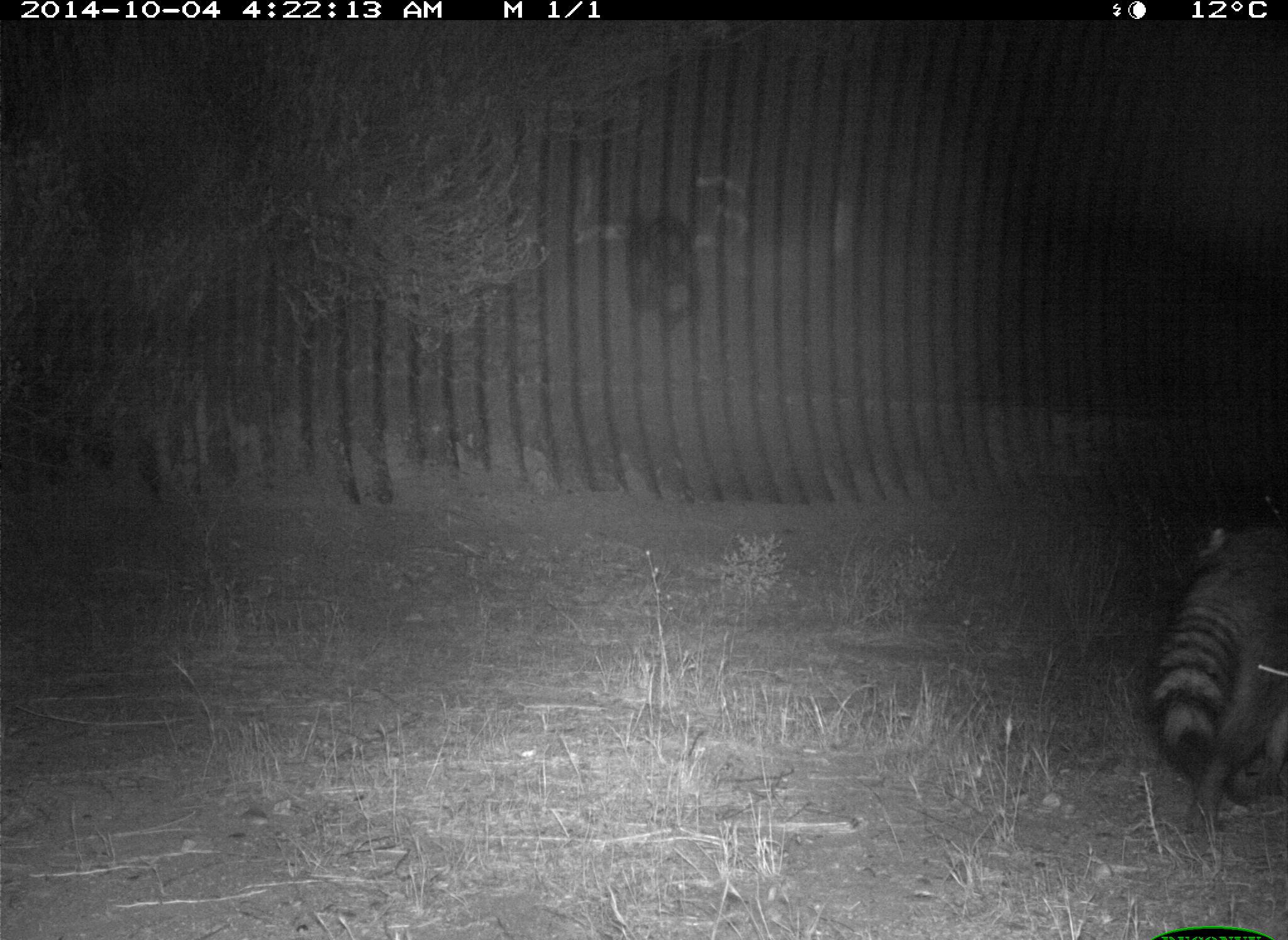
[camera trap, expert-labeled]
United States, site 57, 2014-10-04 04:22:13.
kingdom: Animalia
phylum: Chordata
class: Mammalia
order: Carnivora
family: Procyonidae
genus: Procyon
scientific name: Procyon lotor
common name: raccoon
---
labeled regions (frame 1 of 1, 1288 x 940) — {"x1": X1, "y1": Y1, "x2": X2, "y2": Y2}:
raccoon: {"x1": 1157, "y1": 512, "x2": 1288, "y2": 849}